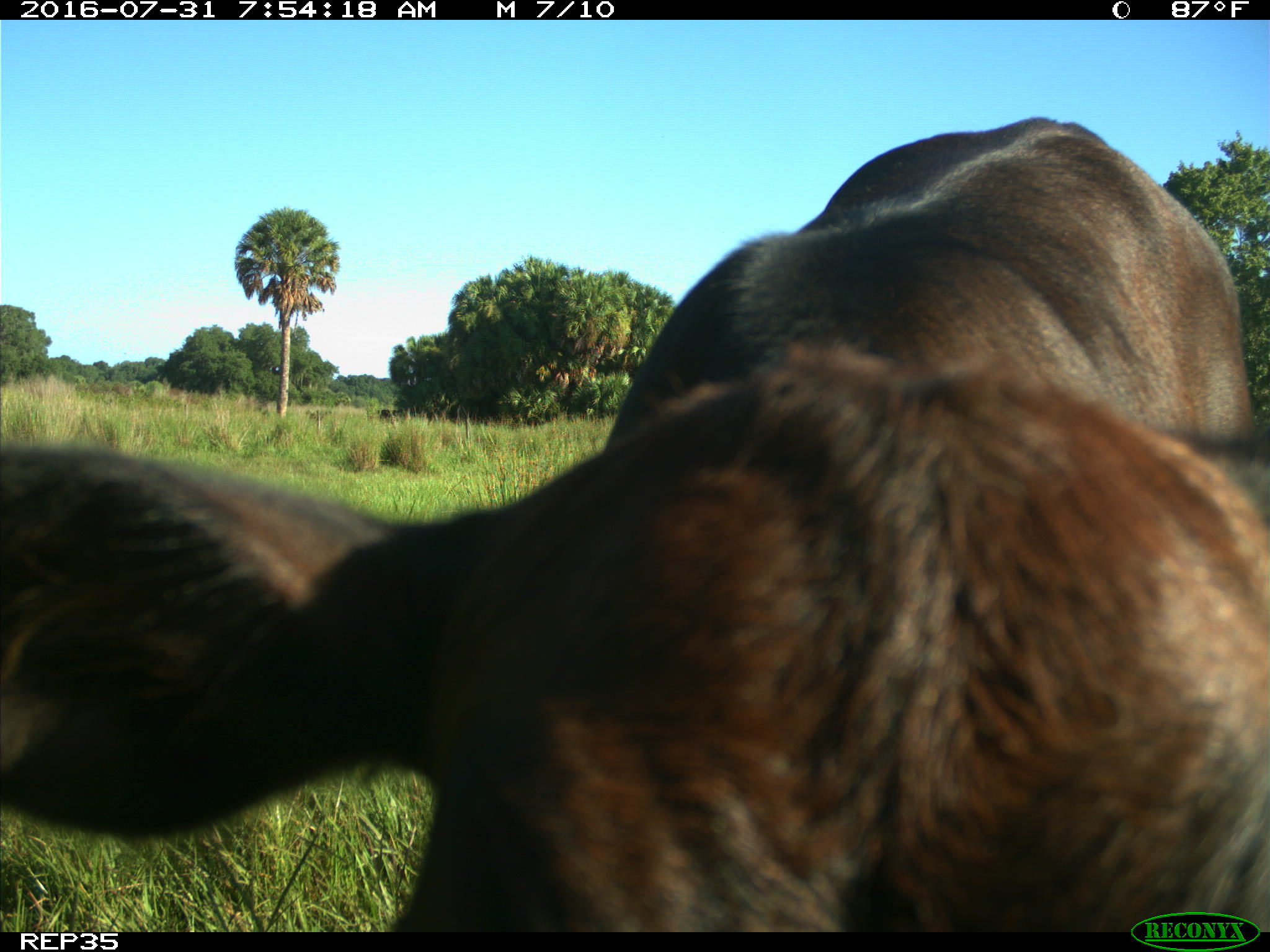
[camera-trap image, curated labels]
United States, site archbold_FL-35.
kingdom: Animalia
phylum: Chordata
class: Mammalia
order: Artiodactyla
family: Bovidae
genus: Bos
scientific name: Bos taurus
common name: domestic cow